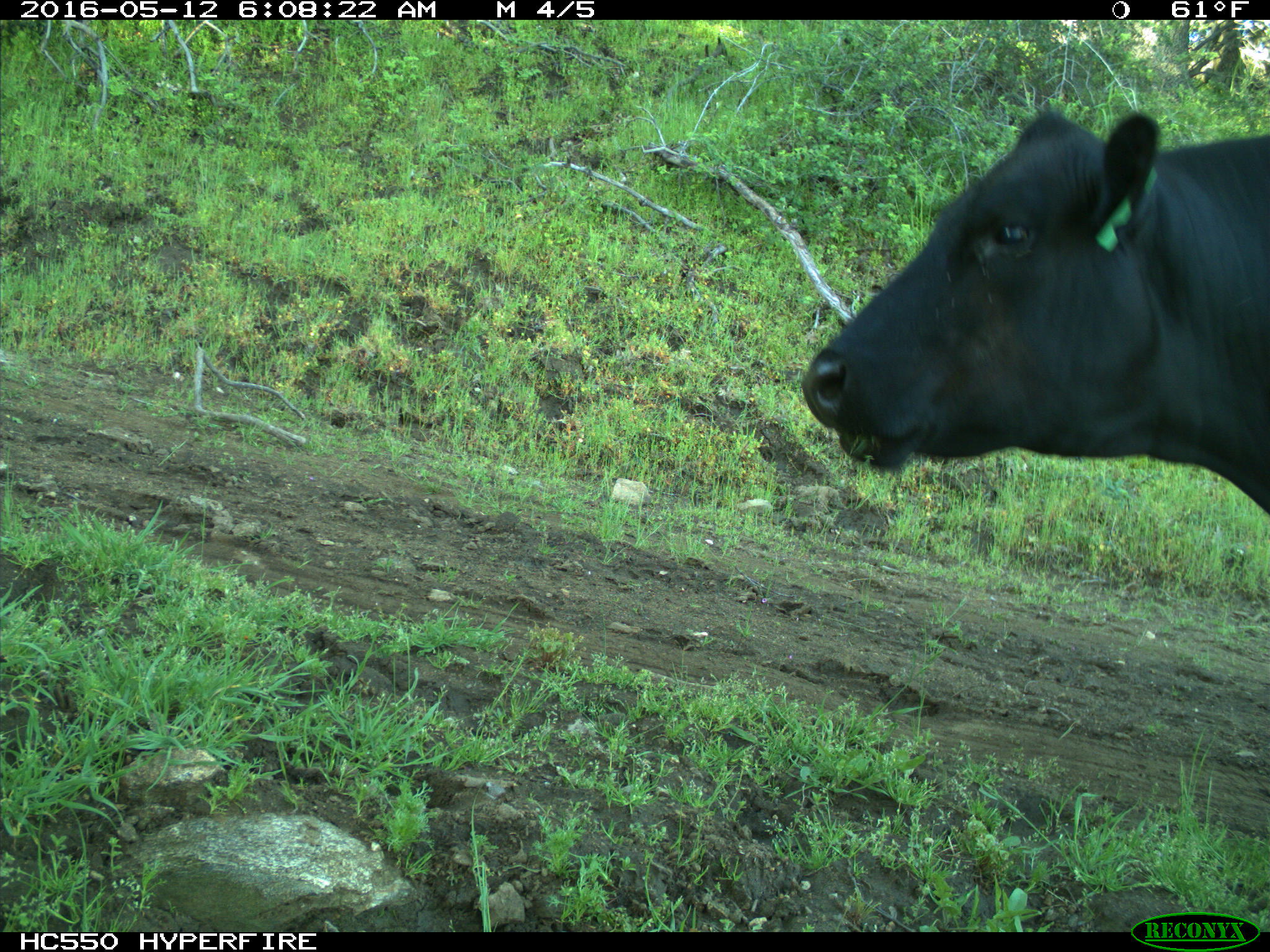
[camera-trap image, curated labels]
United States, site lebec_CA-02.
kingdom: Animalia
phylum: Chordata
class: Mammalia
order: Artiodactyla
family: Bovidae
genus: Bos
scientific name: Bos taurus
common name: domestic cow